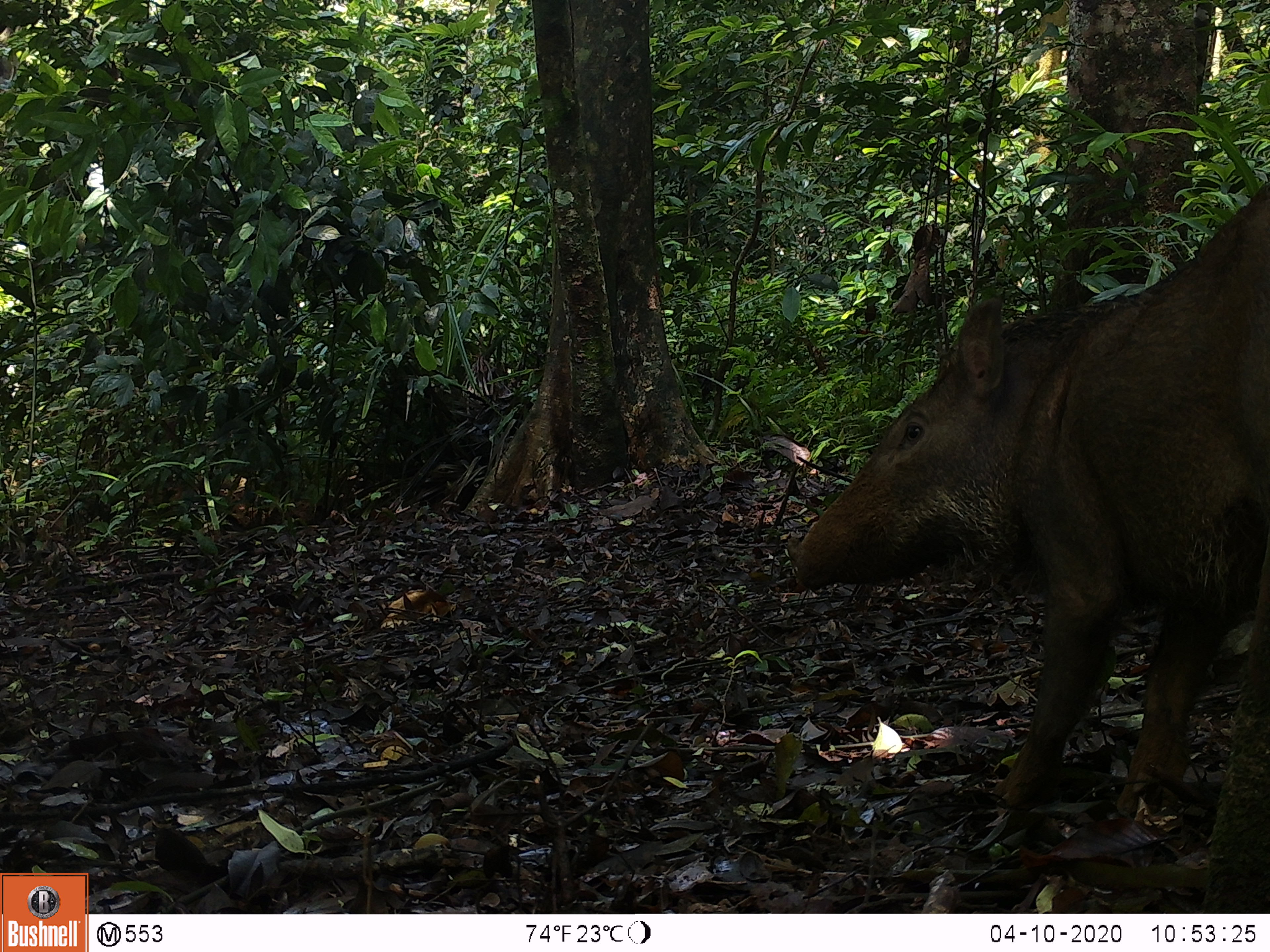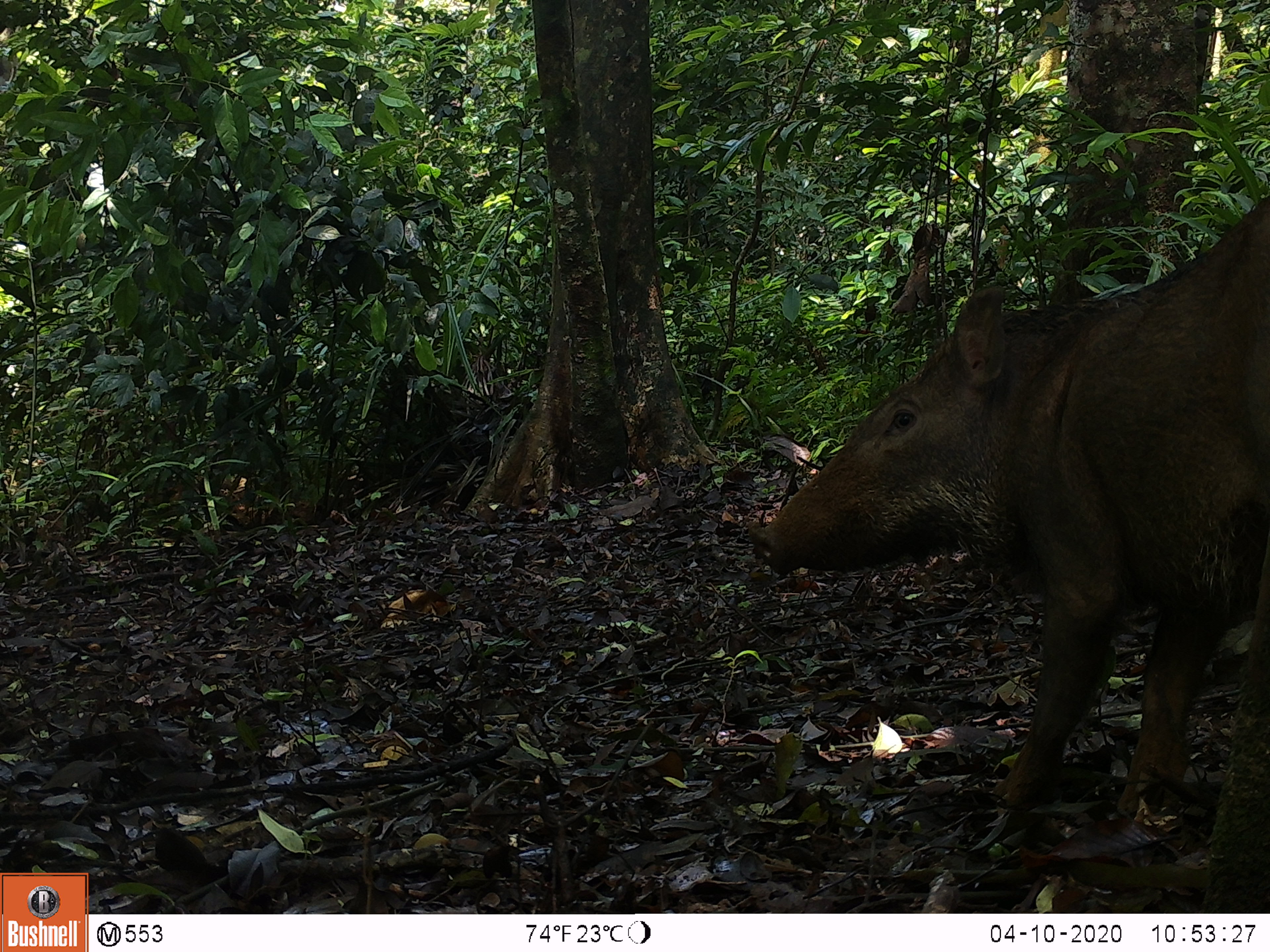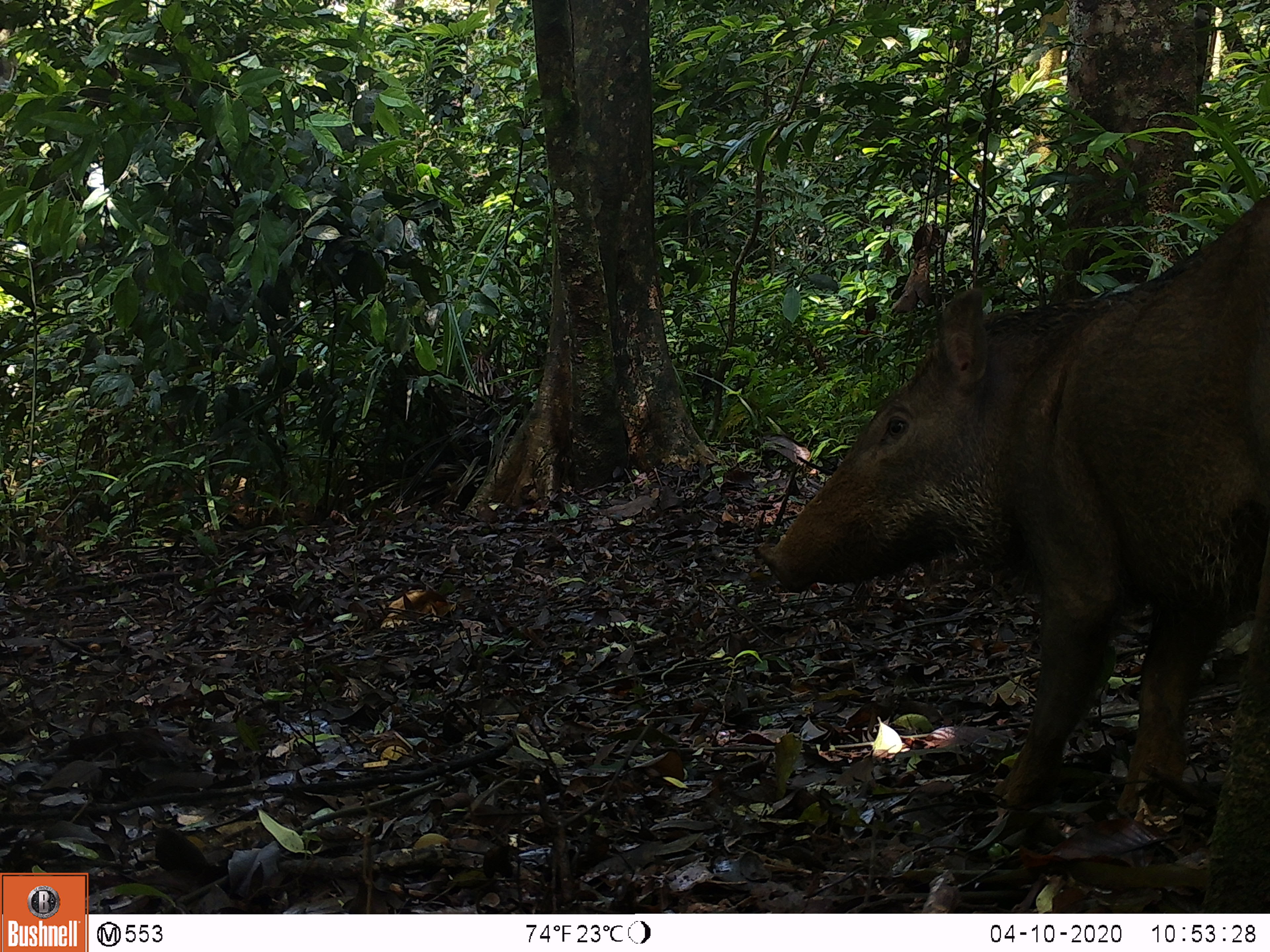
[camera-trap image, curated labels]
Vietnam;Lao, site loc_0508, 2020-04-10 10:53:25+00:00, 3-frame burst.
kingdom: Animalia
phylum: Chordata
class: Mammalia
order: Artiodactyla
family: Suidae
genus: Sus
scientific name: Sus scrofa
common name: eurasian wild pig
Eurasian wild pig (Sus scrofa). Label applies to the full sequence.